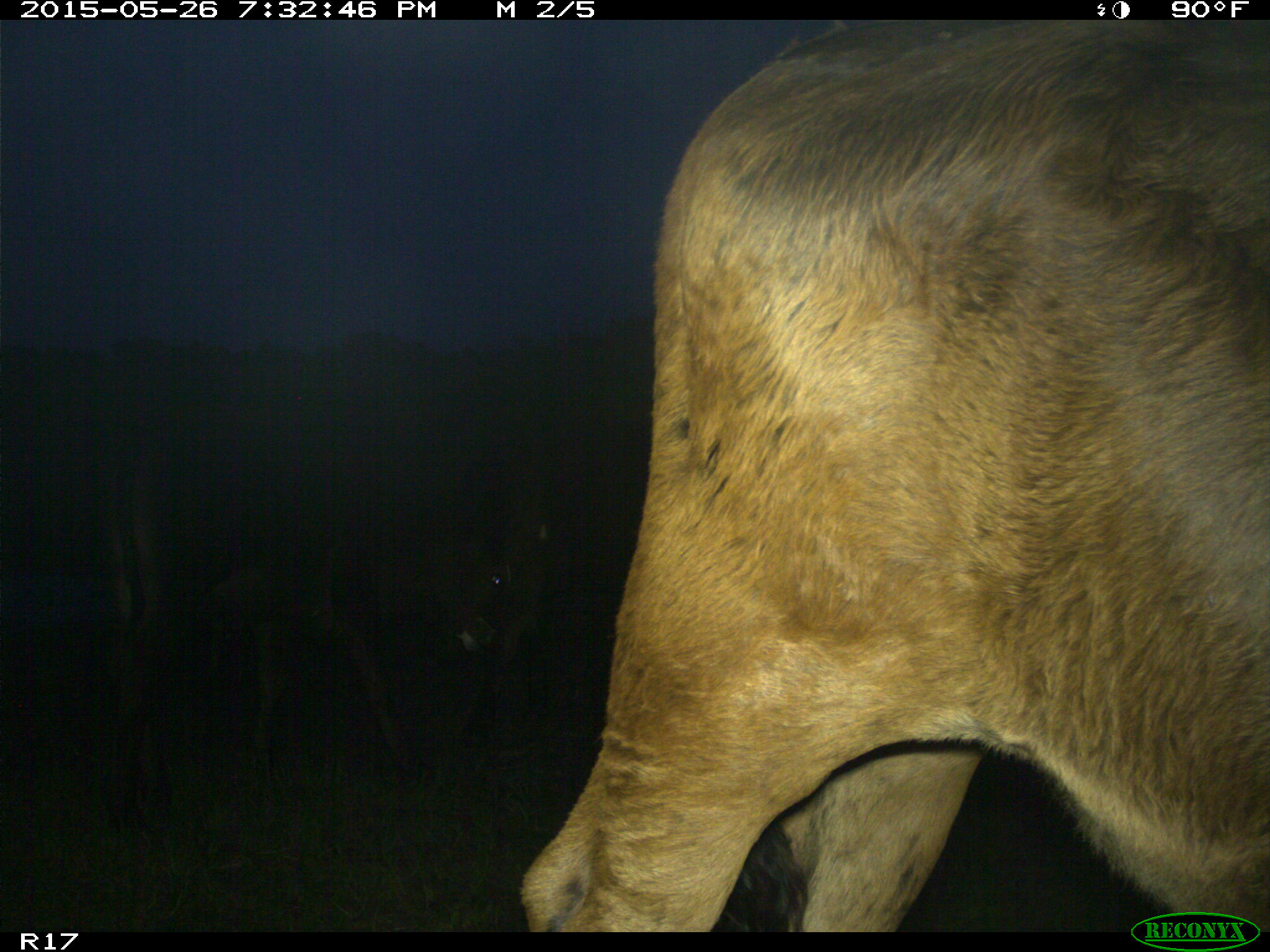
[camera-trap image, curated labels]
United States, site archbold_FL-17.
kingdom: Animalia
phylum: Chordata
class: Mammalia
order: Artiodactyla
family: Bovidae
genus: Bos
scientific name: Bos taurus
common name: domestic cow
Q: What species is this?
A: Bos taurus (domestic cow).